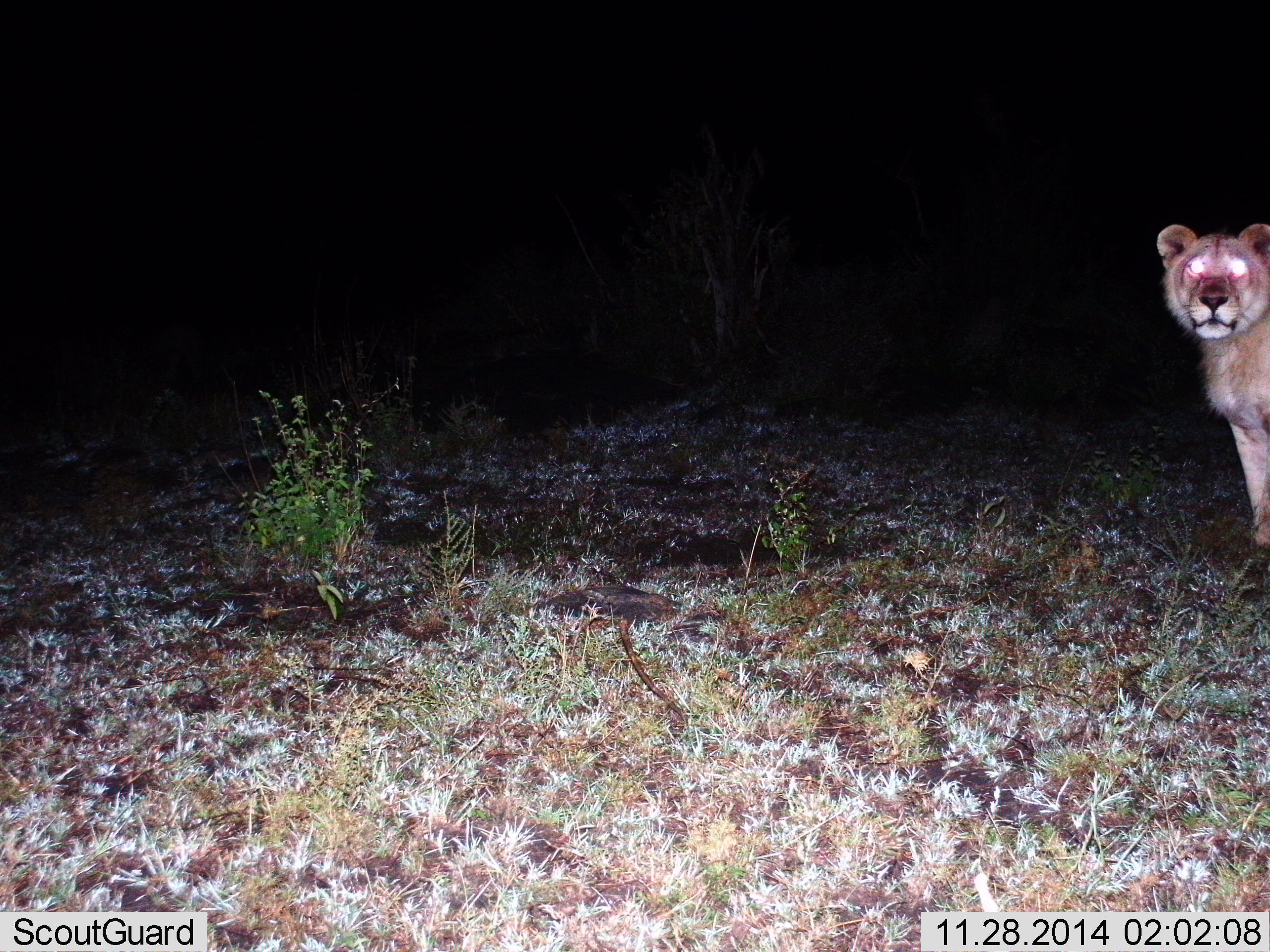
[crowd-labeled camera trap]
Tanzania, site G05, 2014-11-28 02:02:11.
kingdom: Animalia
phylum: Chordata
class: Mammalia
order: Carnivora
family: Felidae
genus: Panthera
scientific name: Panthera leo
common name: lion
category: lionfemale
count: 1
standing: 100%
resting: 0%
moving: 0%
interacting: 0%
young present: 0%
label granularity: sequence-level